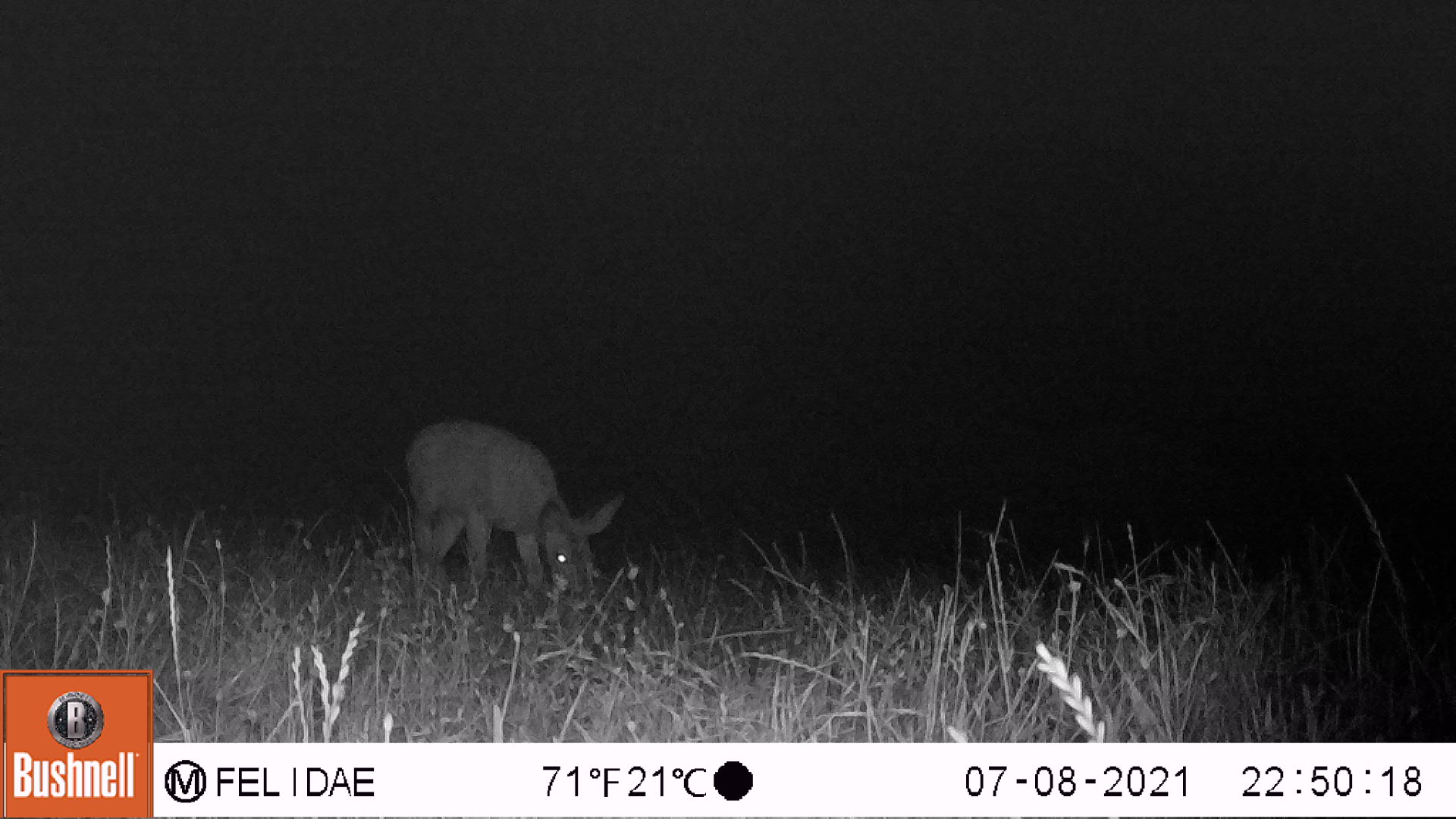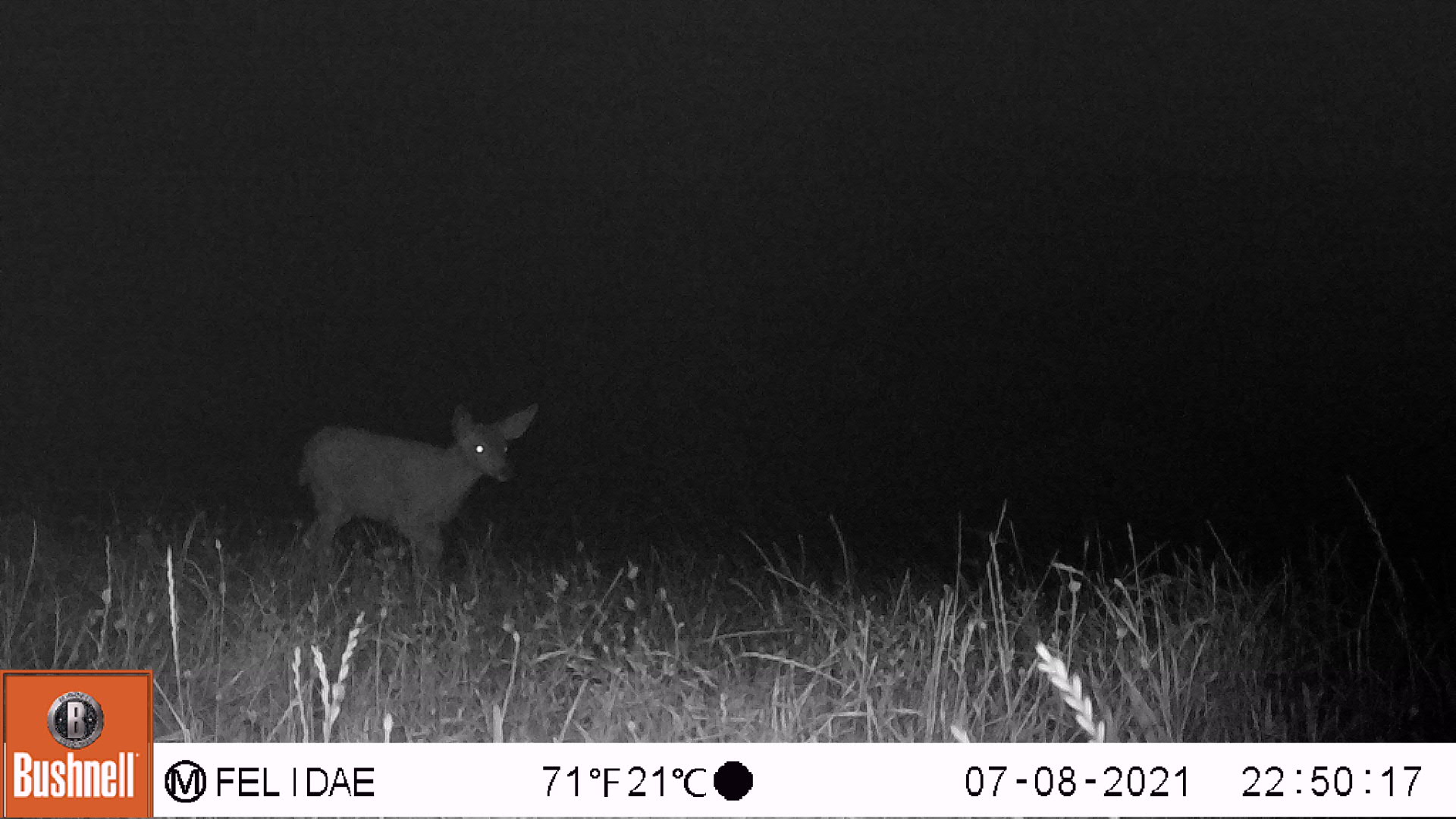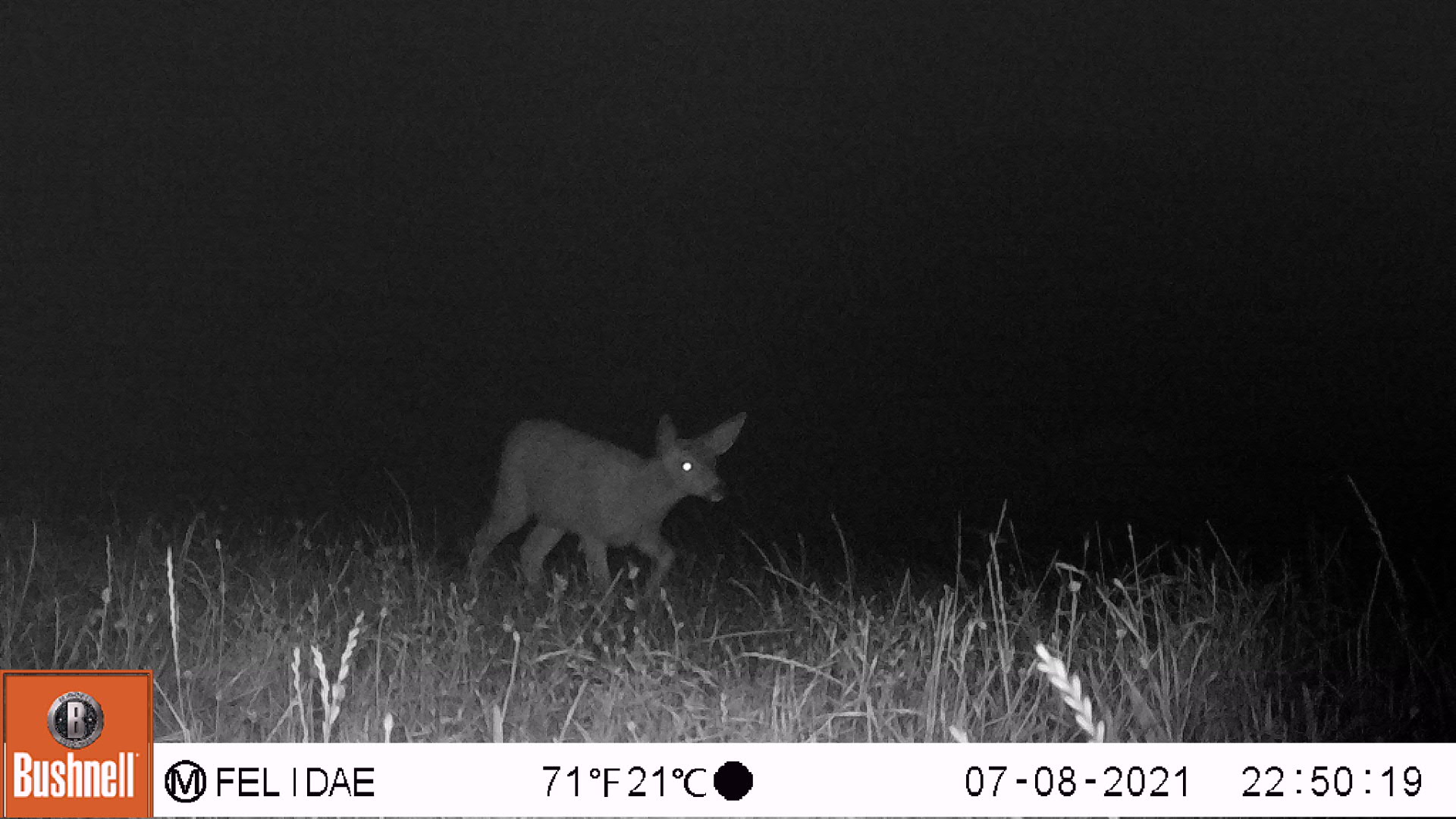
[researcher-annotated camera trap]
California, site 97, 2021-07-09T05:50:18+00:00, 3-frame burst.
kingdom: Animalia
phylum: Chordata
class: Mammalia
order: Artiodactyla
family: Cervidae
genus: Odocoileus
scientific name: Odocoileus hemionus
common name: mule deer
Mule deer (Odocoileus hemionus).